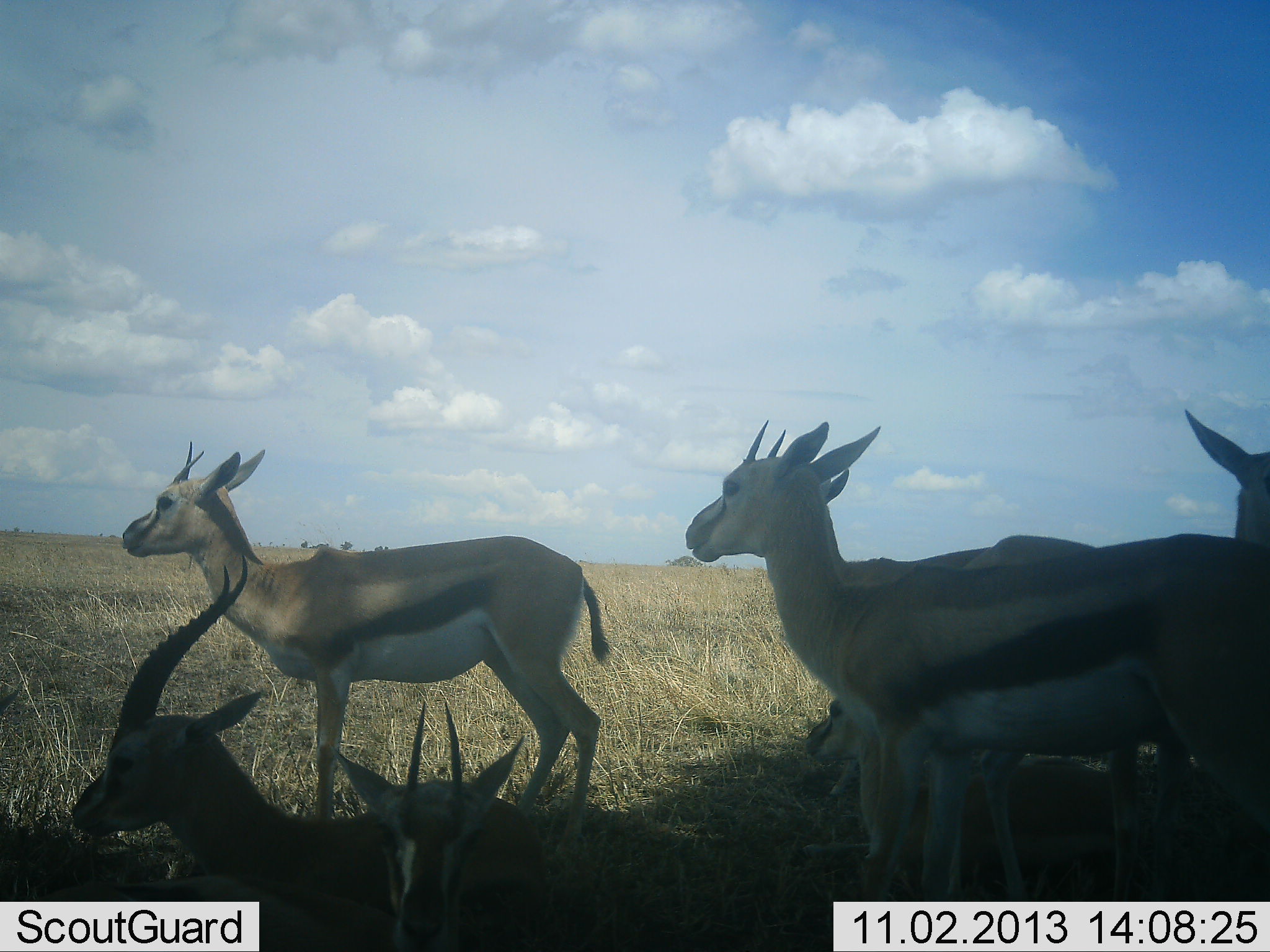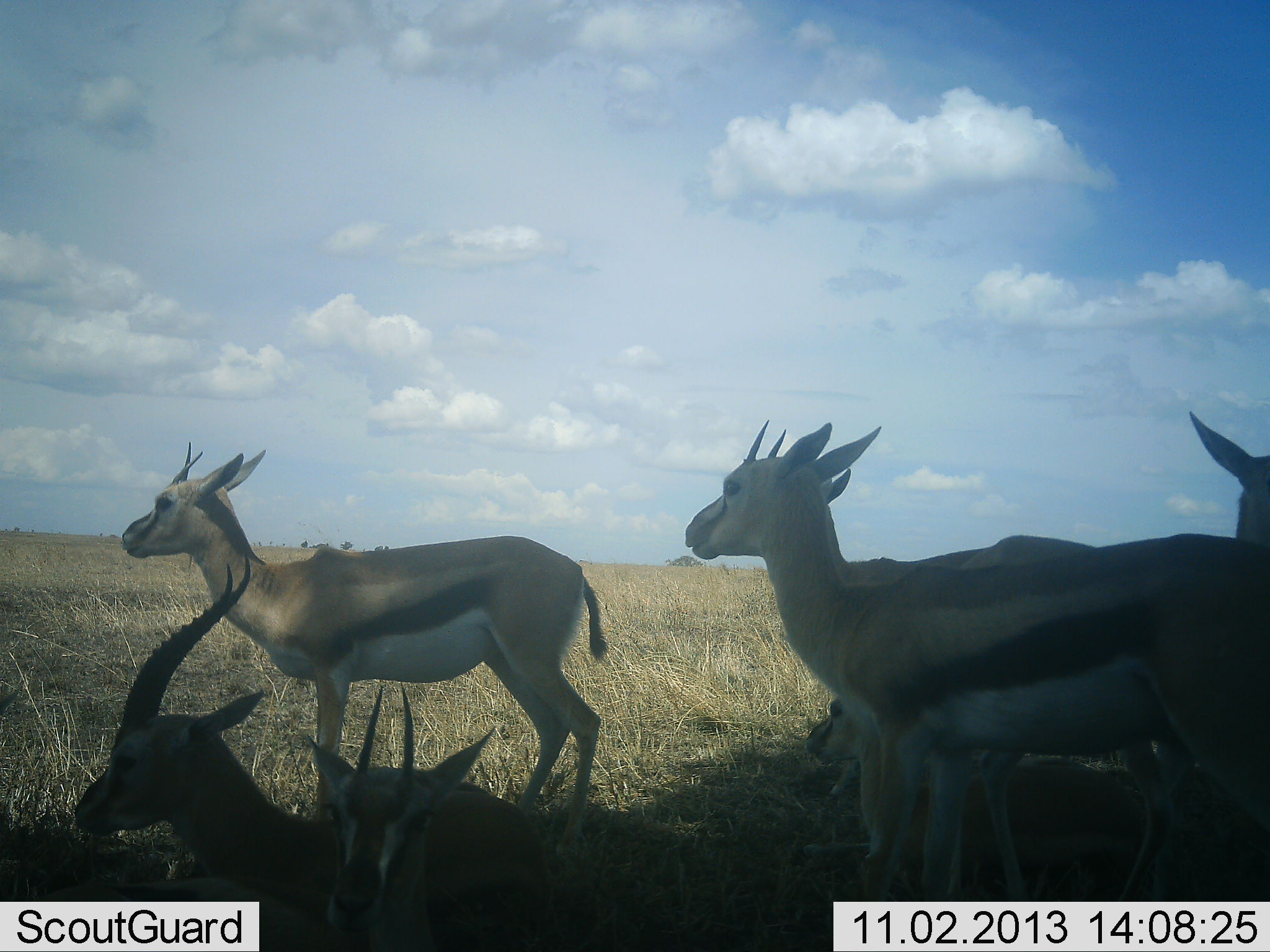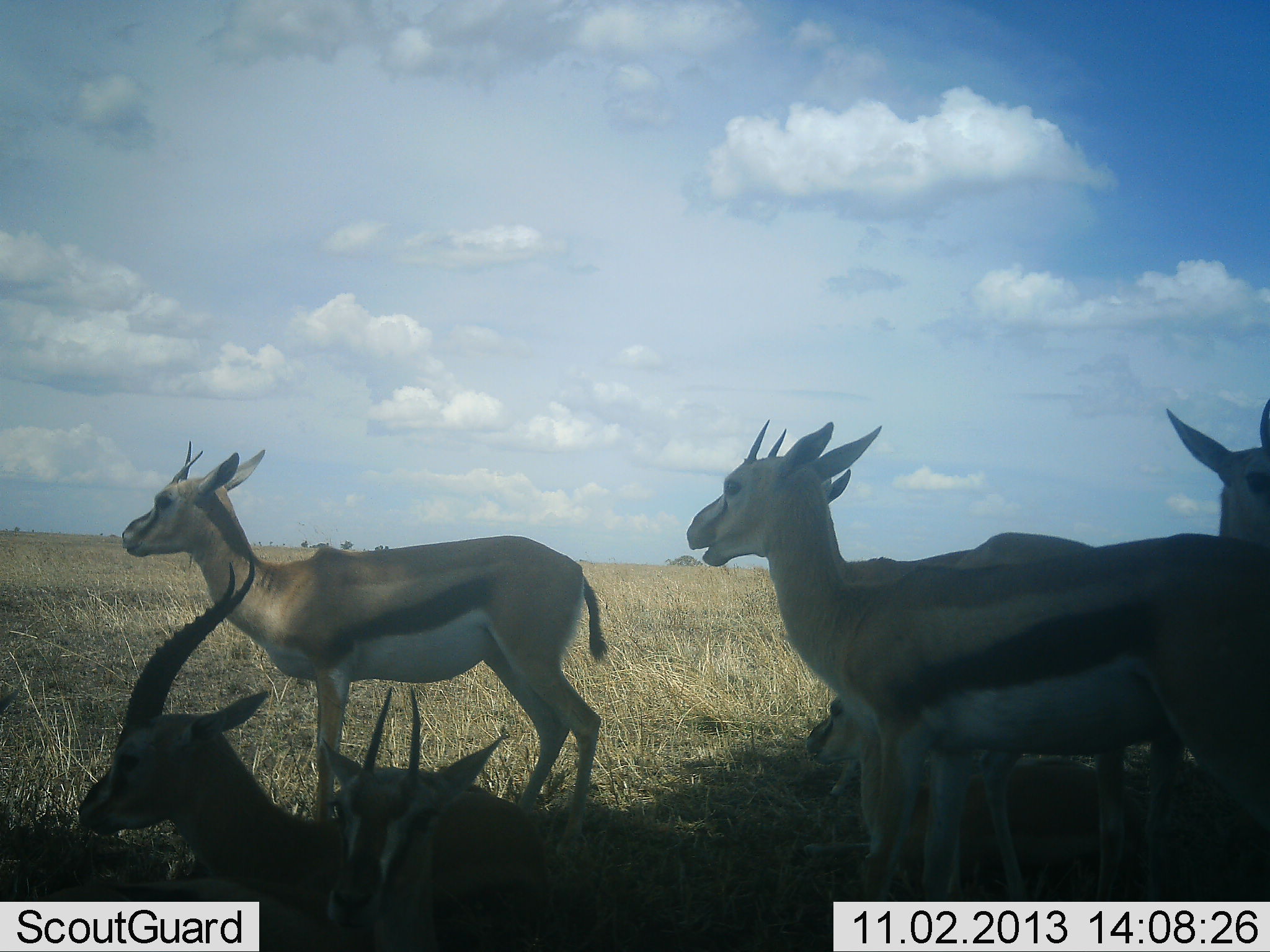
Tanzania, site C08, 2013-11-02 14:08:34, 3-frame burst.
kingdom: Animalia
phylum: Chordata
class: Mammalia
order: Artiodactyla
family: Bovidae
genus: Eudorcas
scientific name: Eudorcas thomsonii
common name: thomson's gazelle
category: gazellethomsons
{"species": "gazellethomsons (thomson's gazelle) (Eudorcas thomsonii)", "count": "6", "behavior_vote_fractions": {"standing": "91%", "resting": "100%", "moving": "18%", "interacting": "0%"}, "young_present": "9%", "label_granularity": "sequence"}